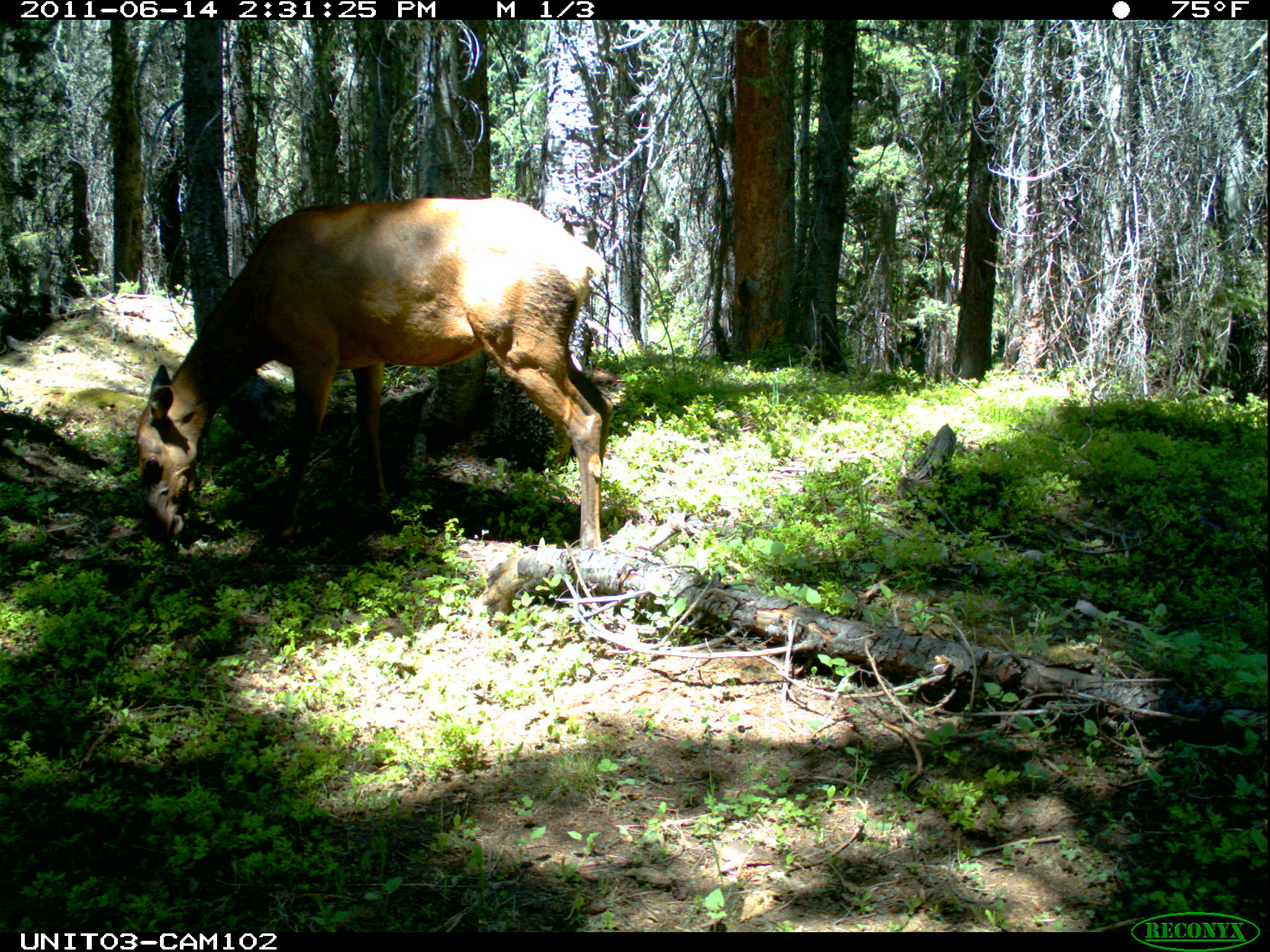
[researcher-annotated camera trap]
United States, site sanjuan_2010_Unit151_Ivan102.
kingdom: Animalia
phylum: Chordata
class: Mammalia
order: Artiodactyla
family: Cervidae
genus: Cervus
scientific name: Cervus elaphus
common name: red deer